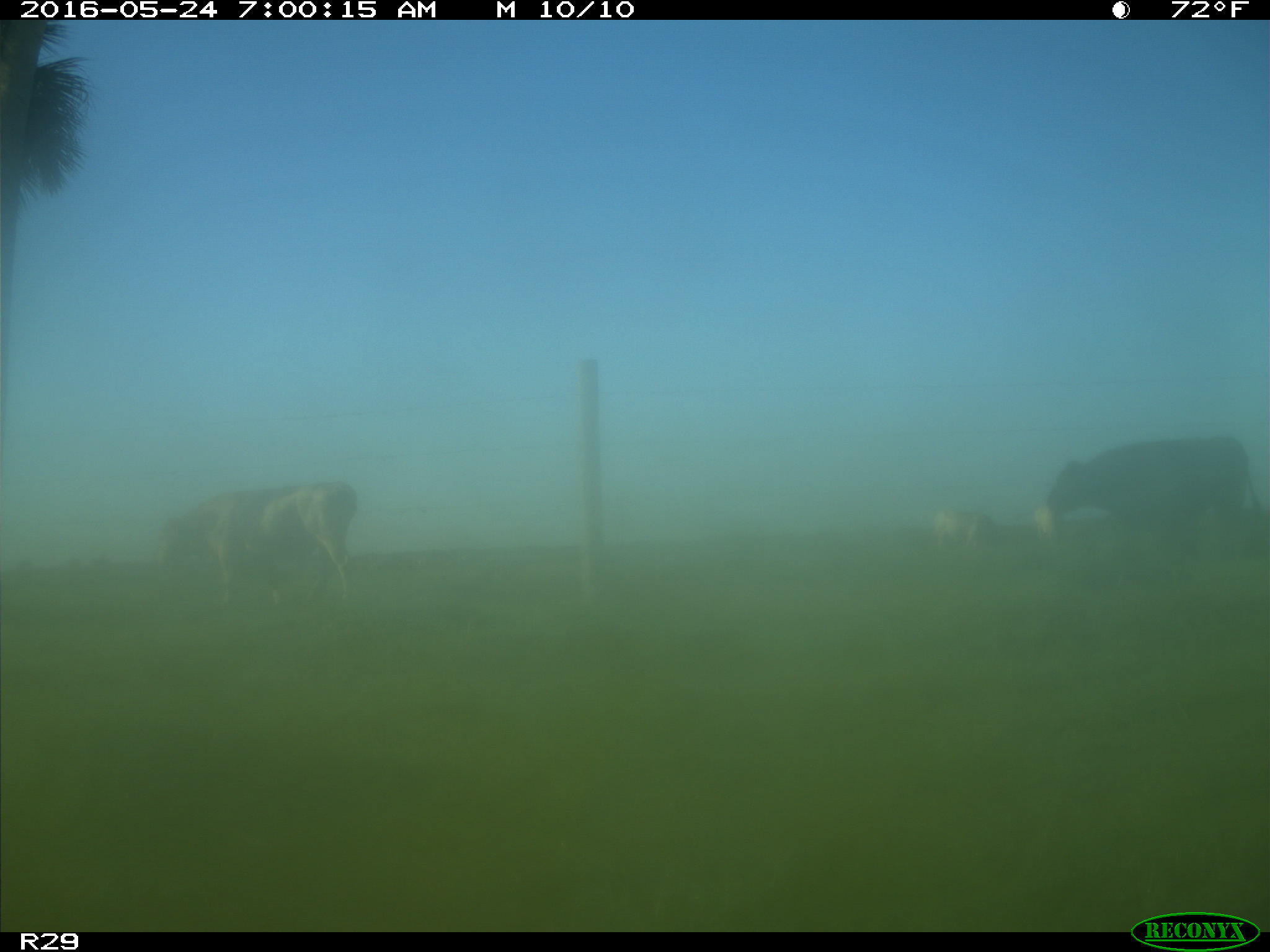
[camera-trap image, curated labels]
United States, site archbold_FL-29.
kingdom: Animalia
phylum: Chordata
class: Mammalia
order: Artiodactyla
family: Bovidae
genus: Bos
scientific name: Bos taurus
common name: domestic cow